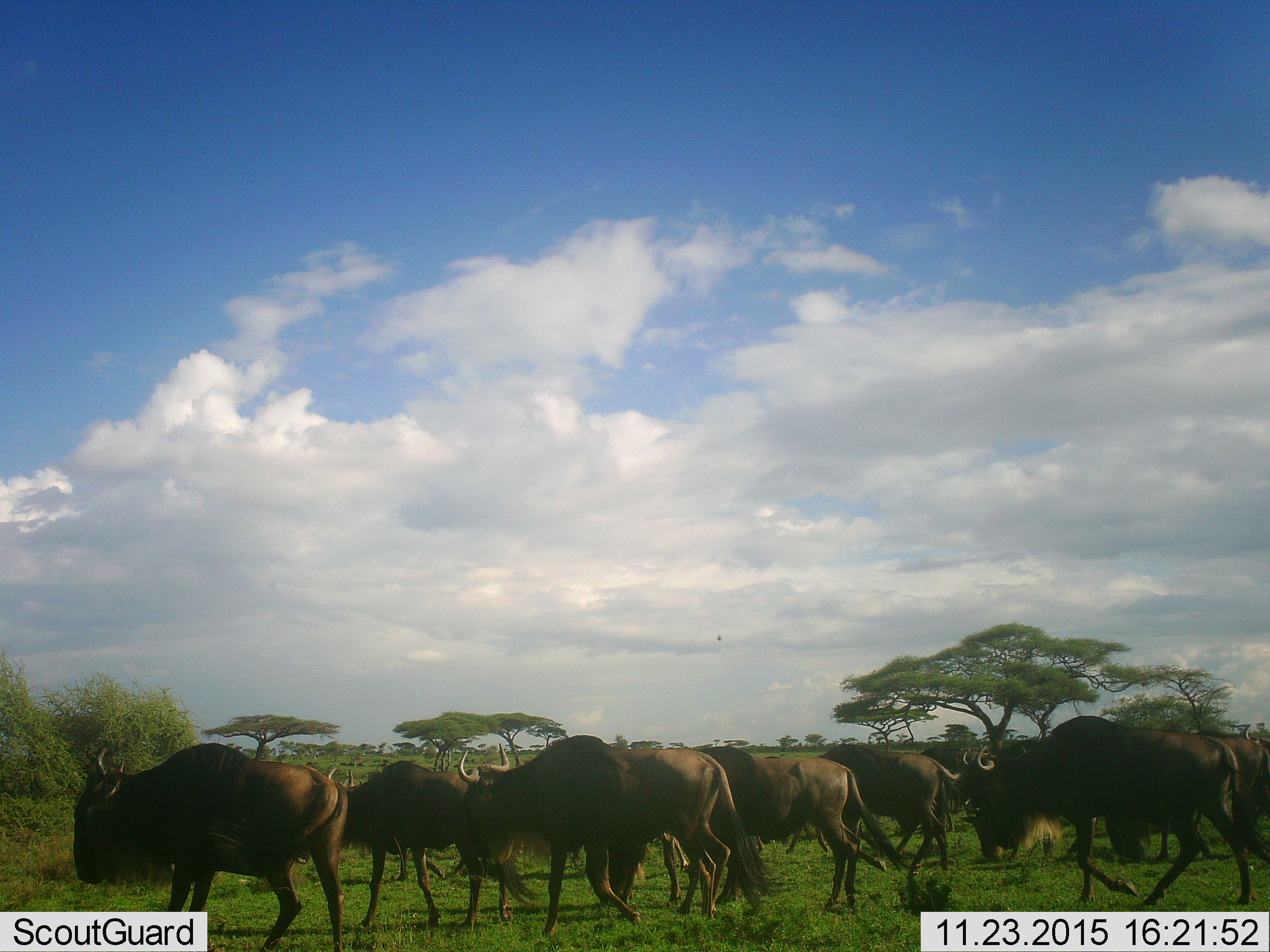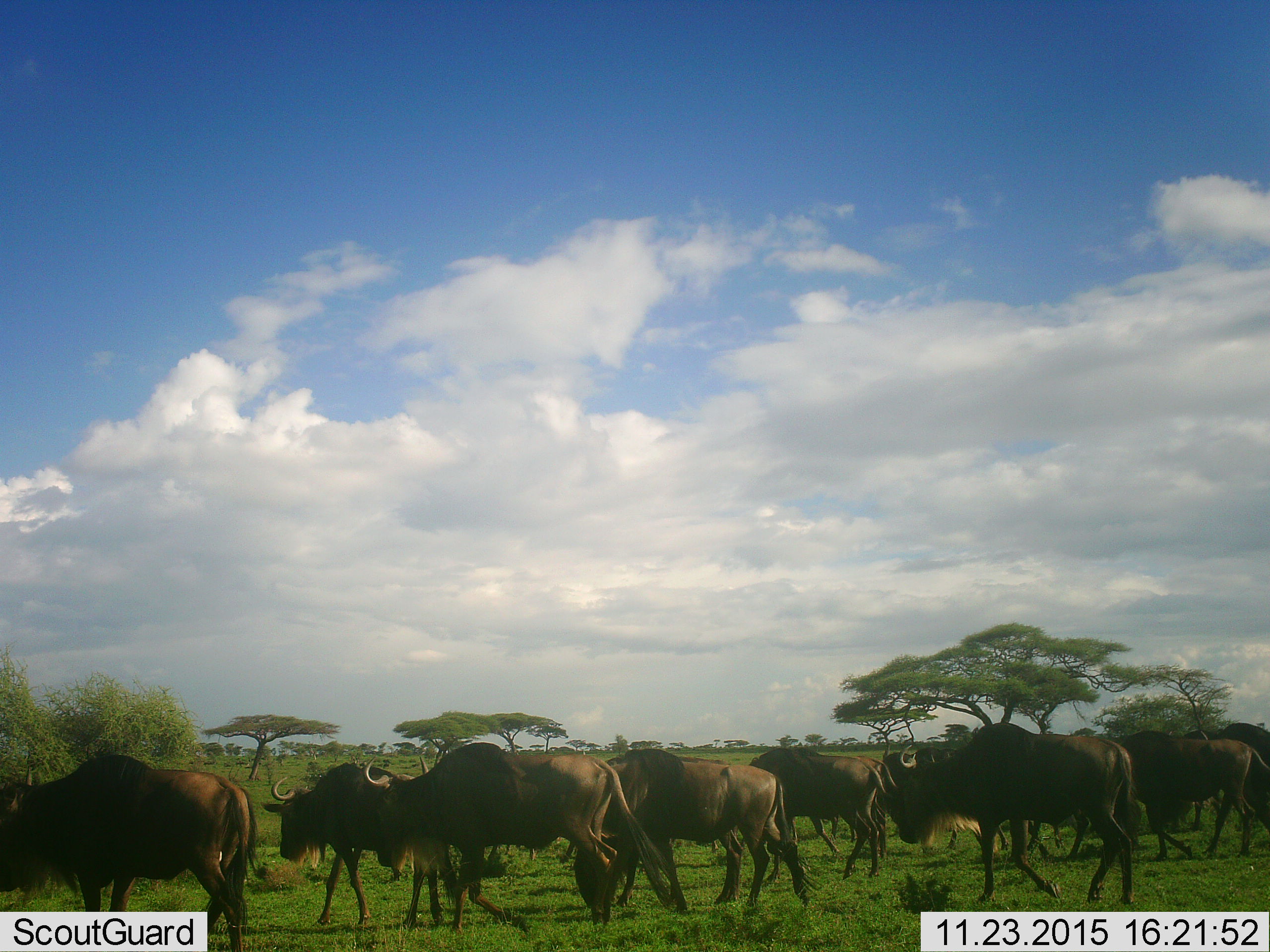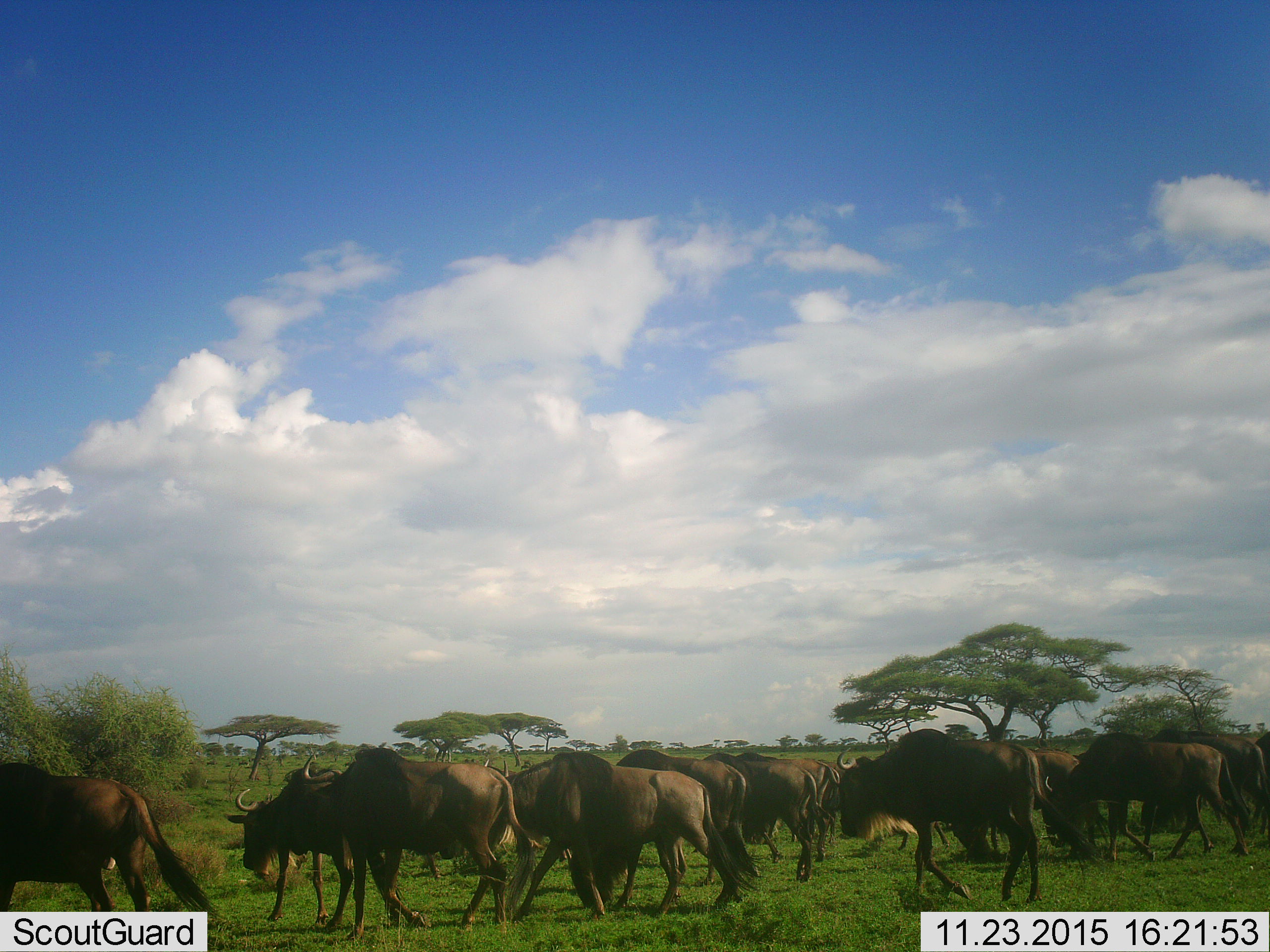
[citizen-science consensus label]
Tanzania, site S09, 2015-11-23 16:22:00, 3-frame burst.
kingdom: Animalia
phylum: Chordata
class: Mammalia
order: Artiodactyla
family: Bovidae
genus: Connochaetes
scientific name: Connochaetes taurinus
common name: blue wildebeest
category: wildebeest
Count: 11-50.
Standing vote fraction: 25%.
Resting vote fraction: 0%.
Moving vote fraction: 100%.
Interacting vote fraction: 12%.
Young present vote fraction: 12%.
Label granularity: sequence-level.